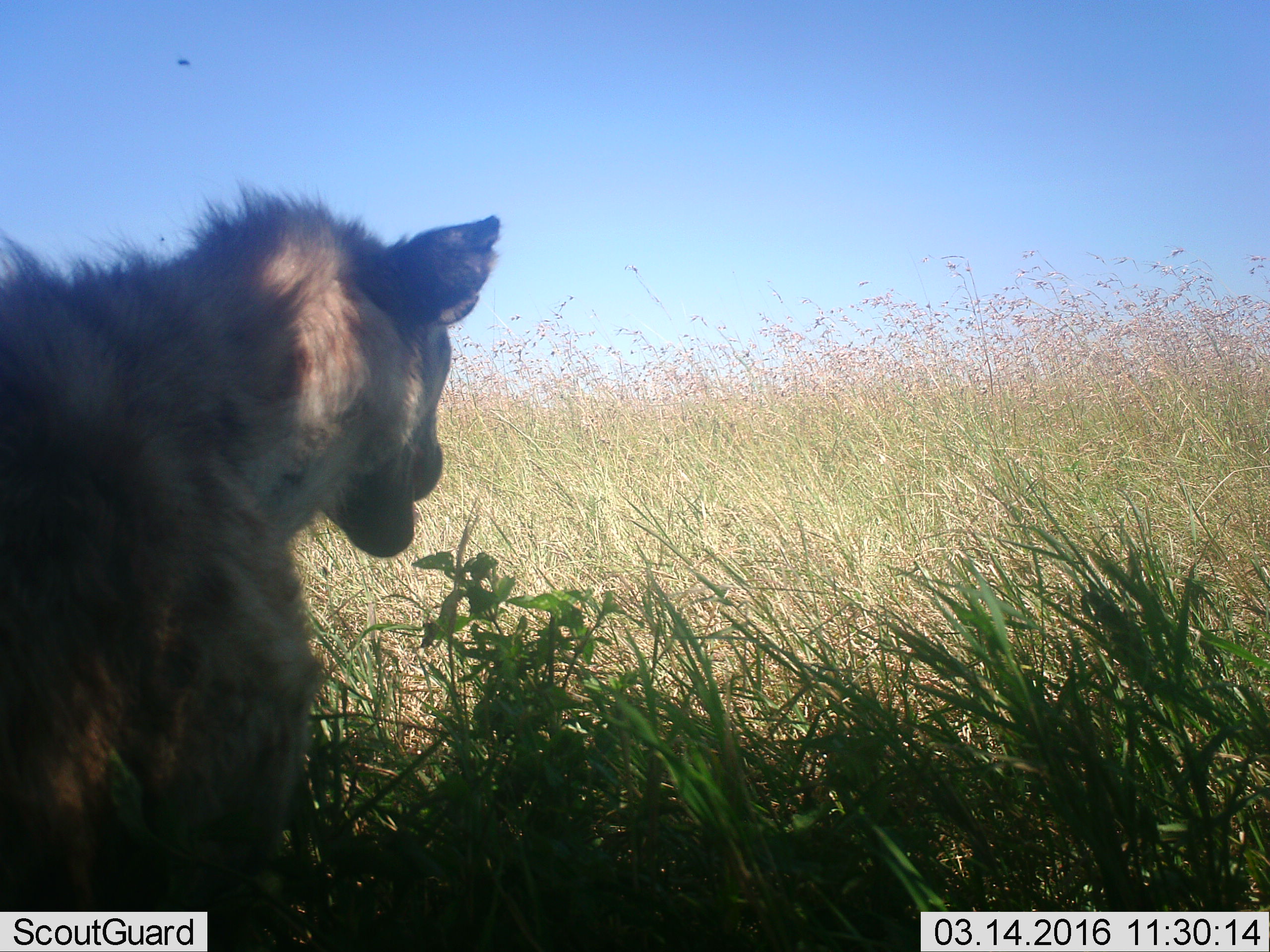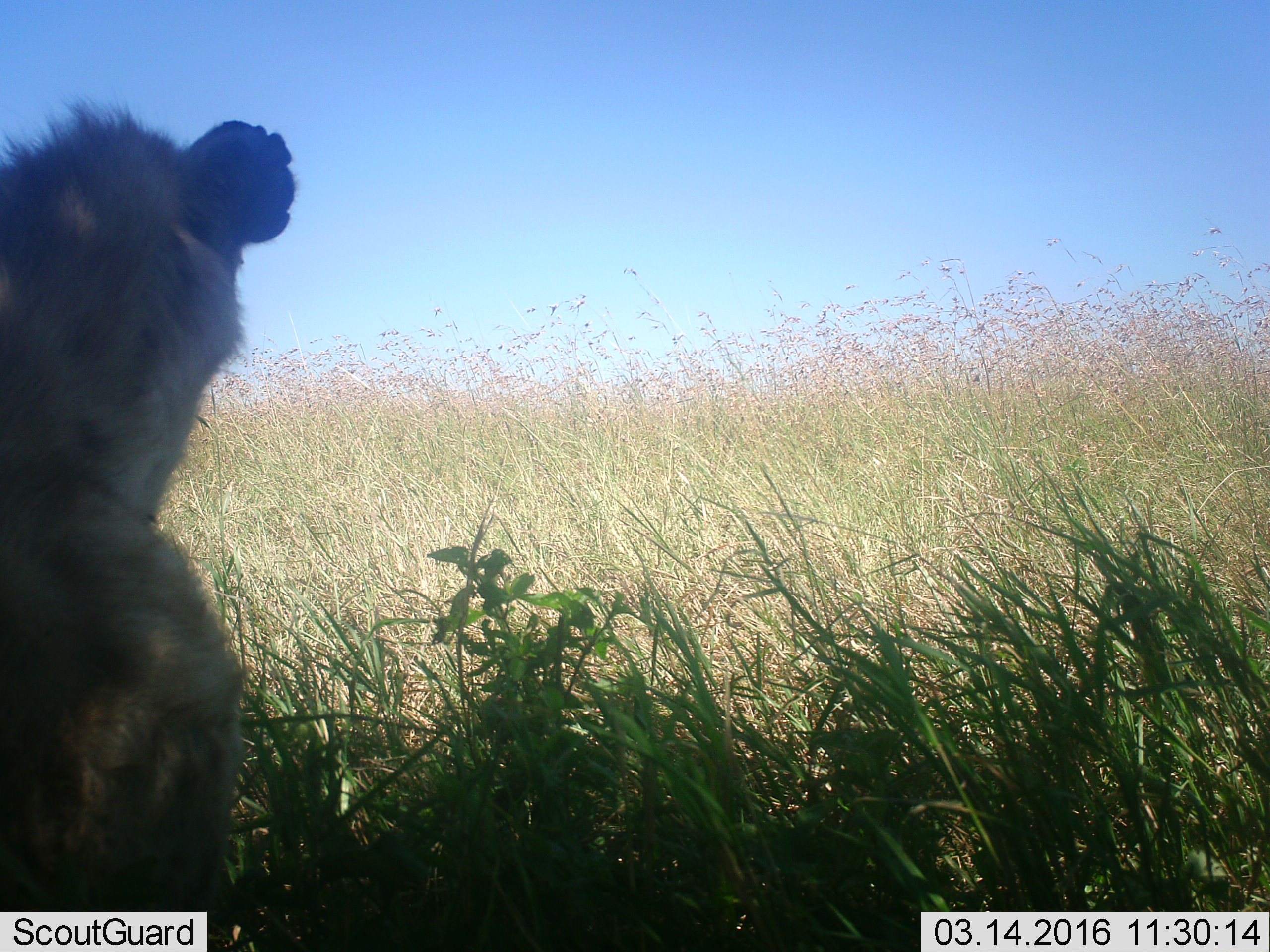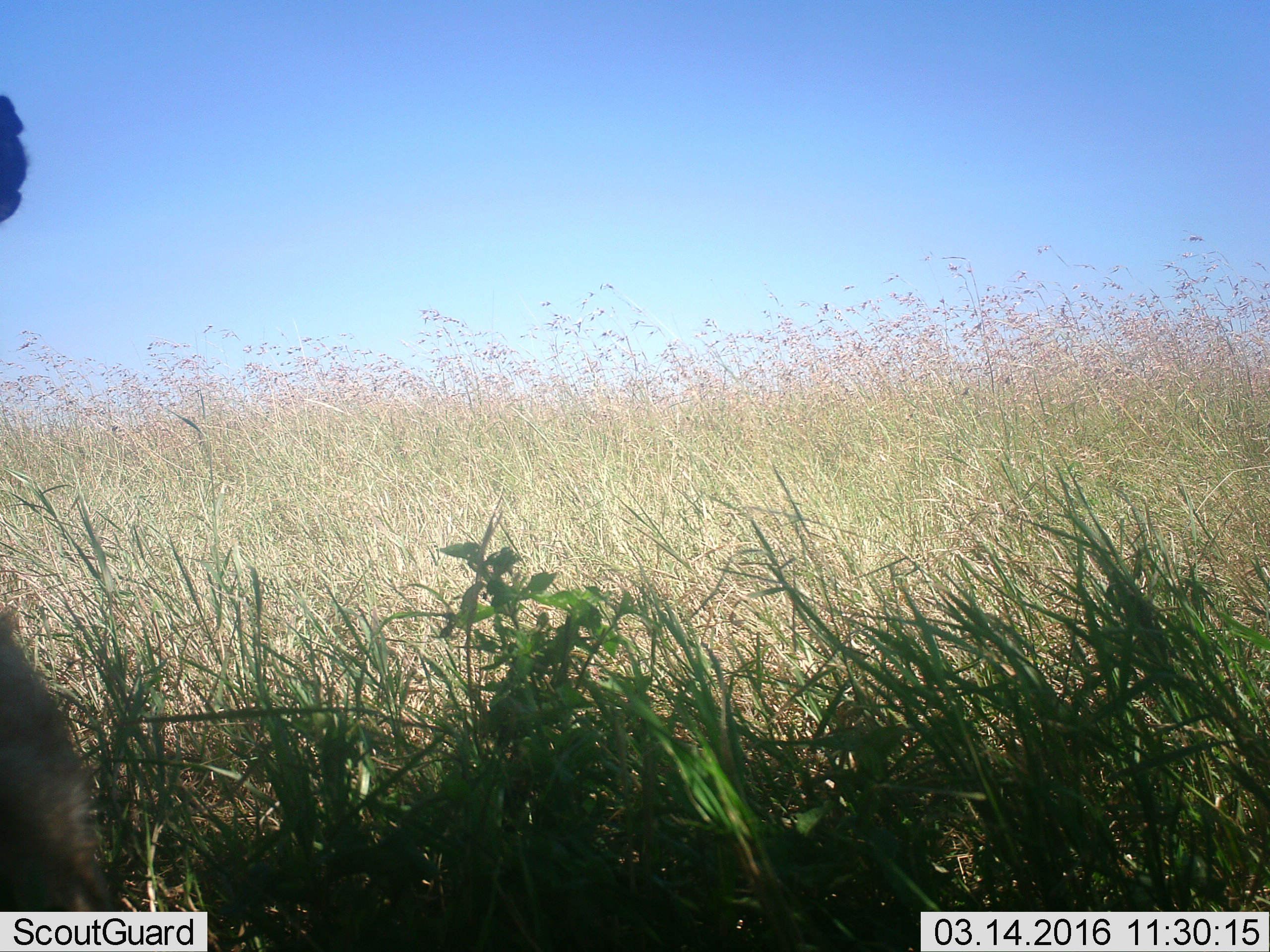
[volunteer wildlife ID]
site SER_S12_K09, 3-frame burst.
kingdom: Animalia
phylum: Chordata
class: Mammalia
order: Carnivora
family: Hyaenidae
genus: Crocuta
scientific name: Crocuta crocuta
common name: spotted hyena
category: hyenaspotted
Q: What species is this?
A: Hyenaspotted (spotted hyena) (Crocuta crocuta).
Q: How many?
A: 1.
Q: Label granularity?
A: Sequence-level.